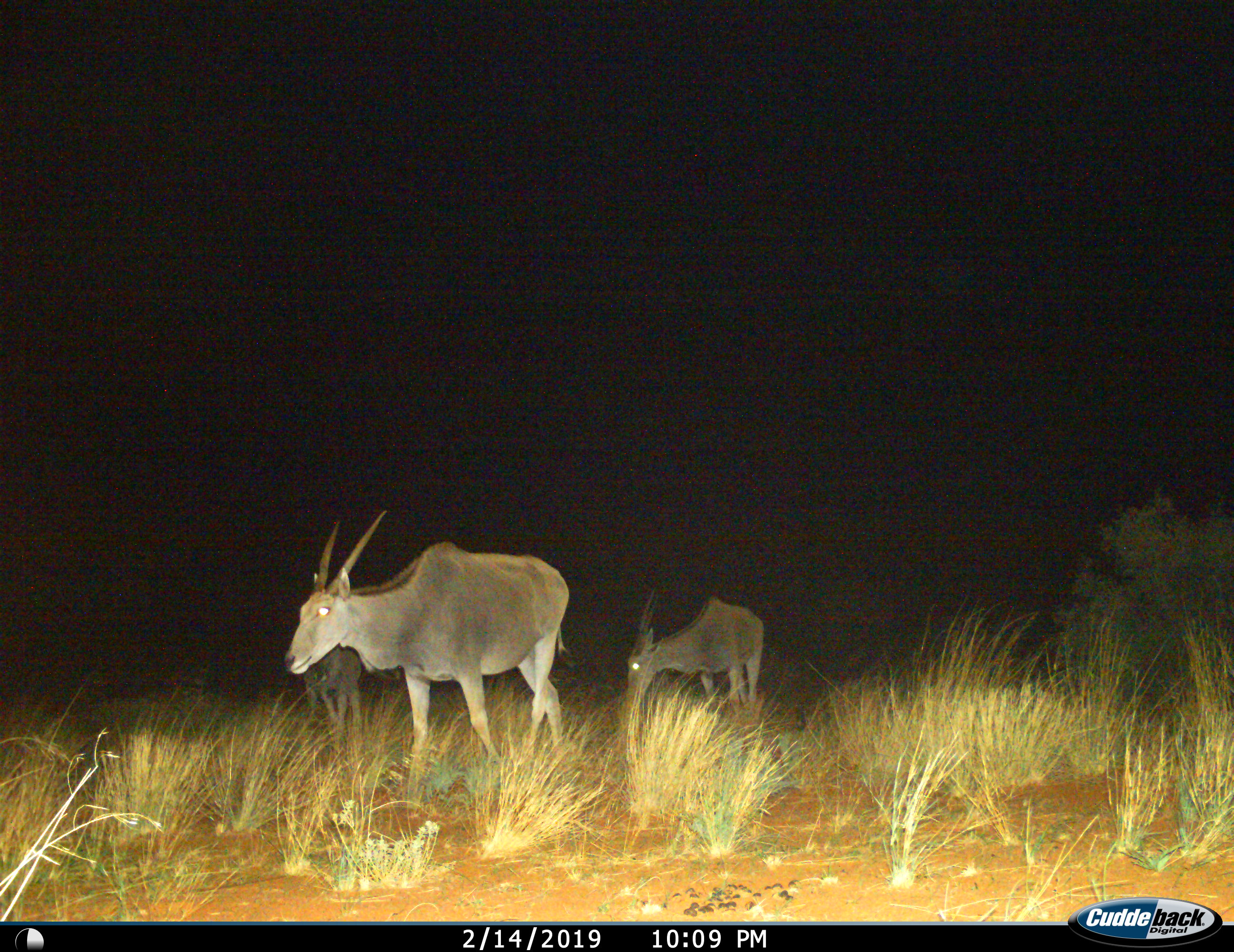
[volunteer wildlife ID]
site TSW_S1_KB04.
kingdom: Animalia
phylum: Chordata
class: Mammalia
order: Artiodactyla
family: Bovidae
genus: Tragelaphus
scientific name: Tragelaphus oryx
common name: eland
Eland (Tragelaphus oryx), count 3. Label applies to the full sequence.